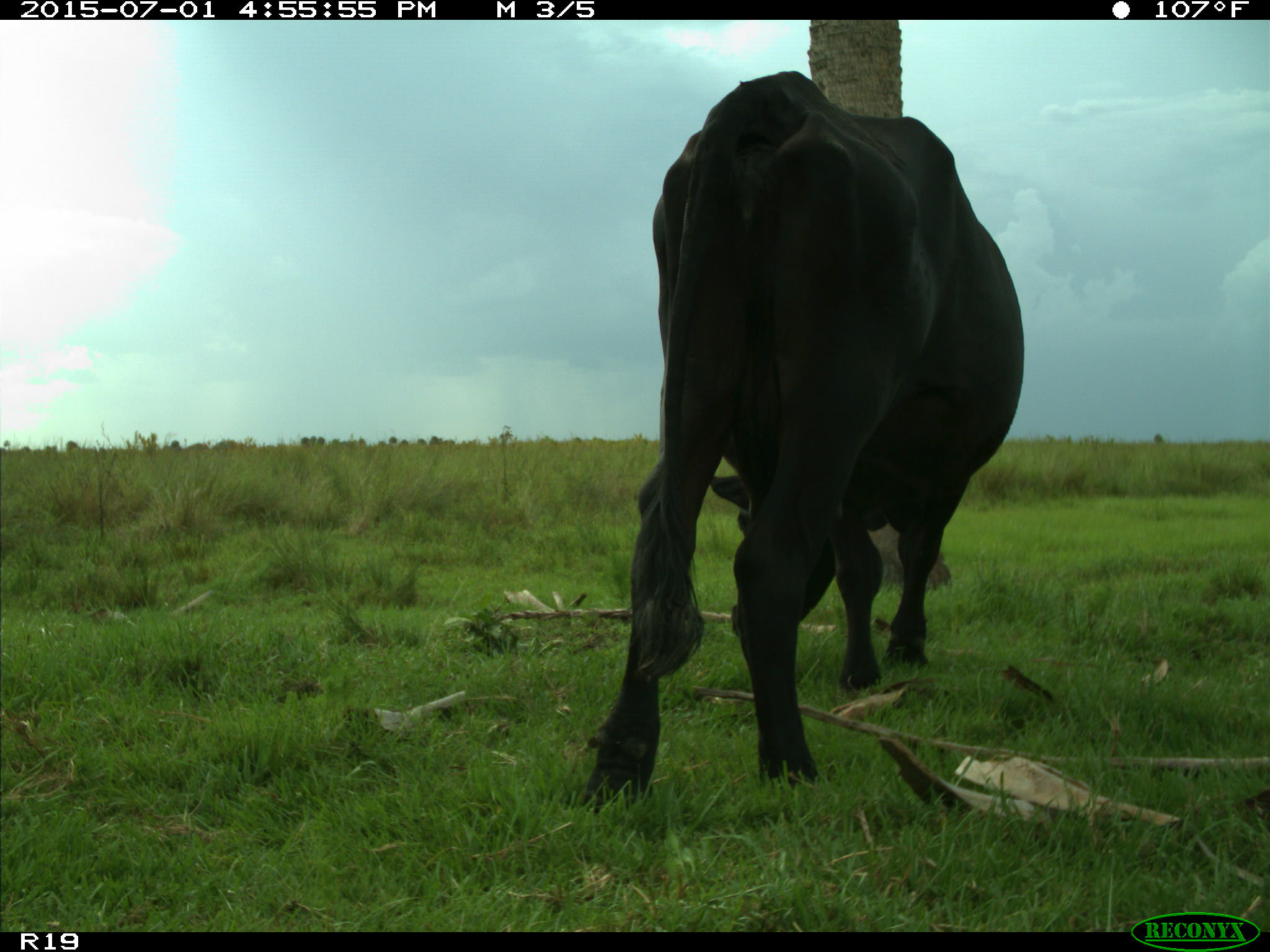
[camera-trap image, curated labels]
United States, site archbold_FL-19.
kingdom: Animalia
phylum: Chordata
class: Mammalia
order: Artiodactyla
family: Bovidae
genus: Bos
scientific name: Bos taurus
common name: domestic cow